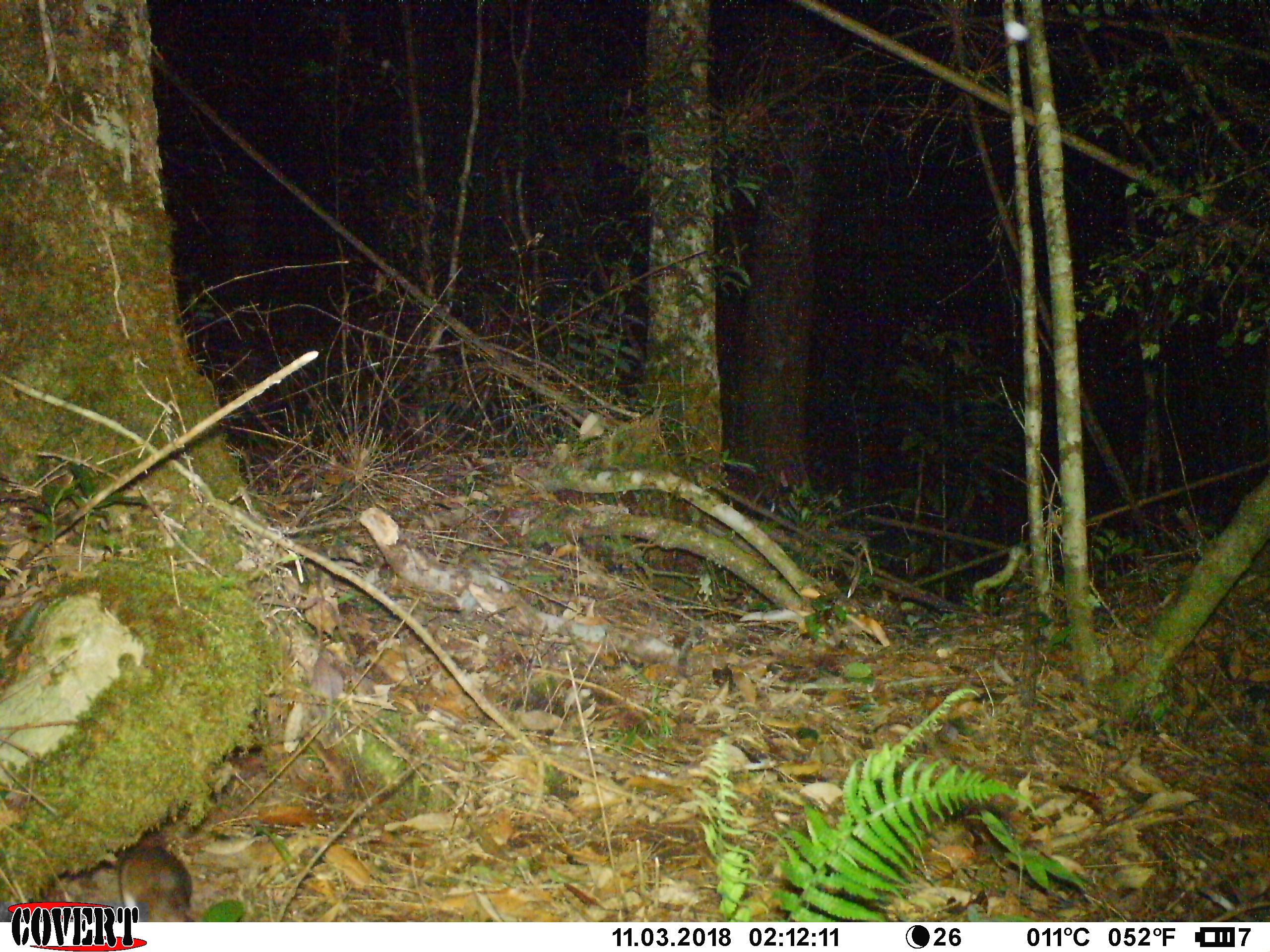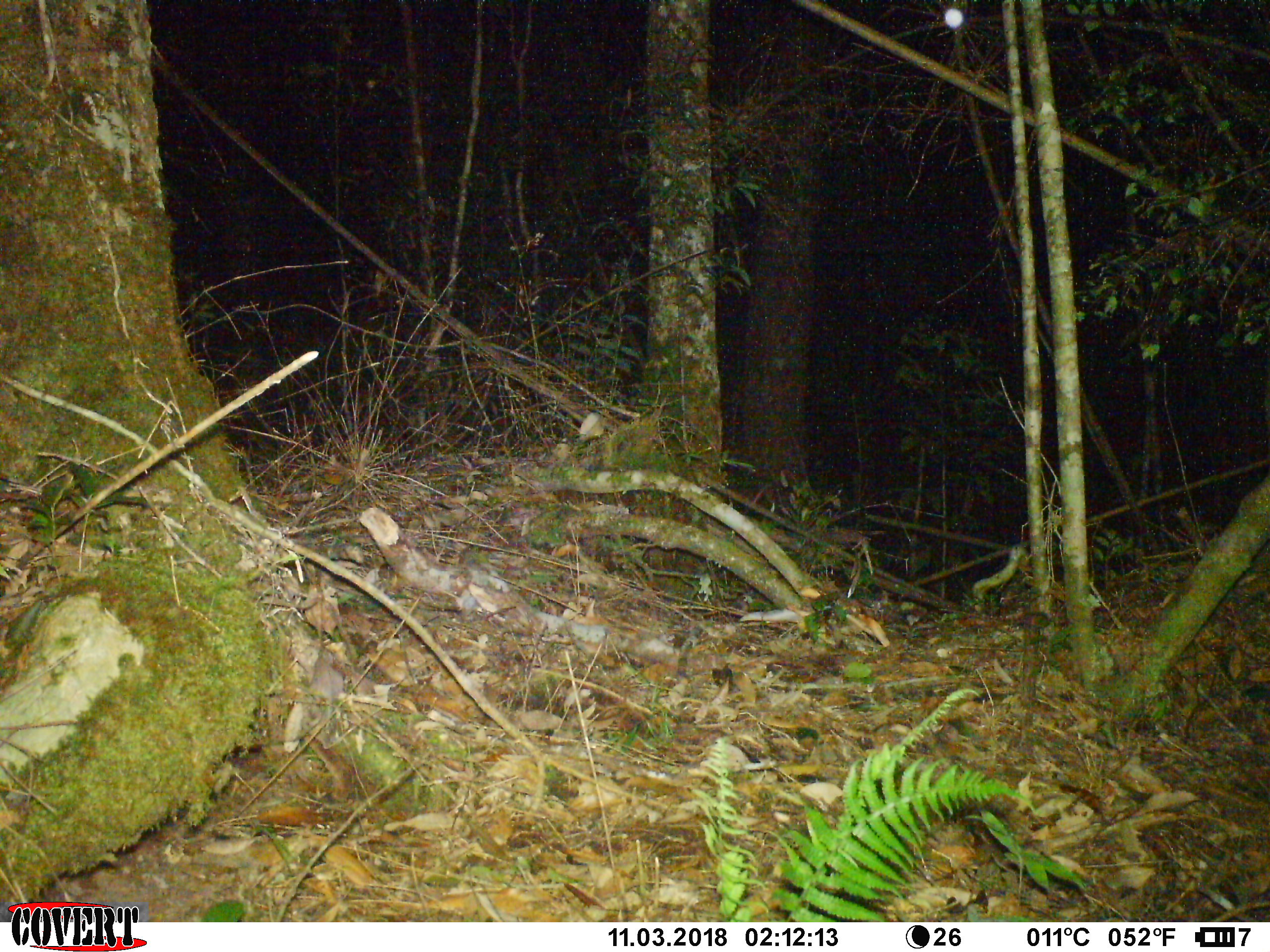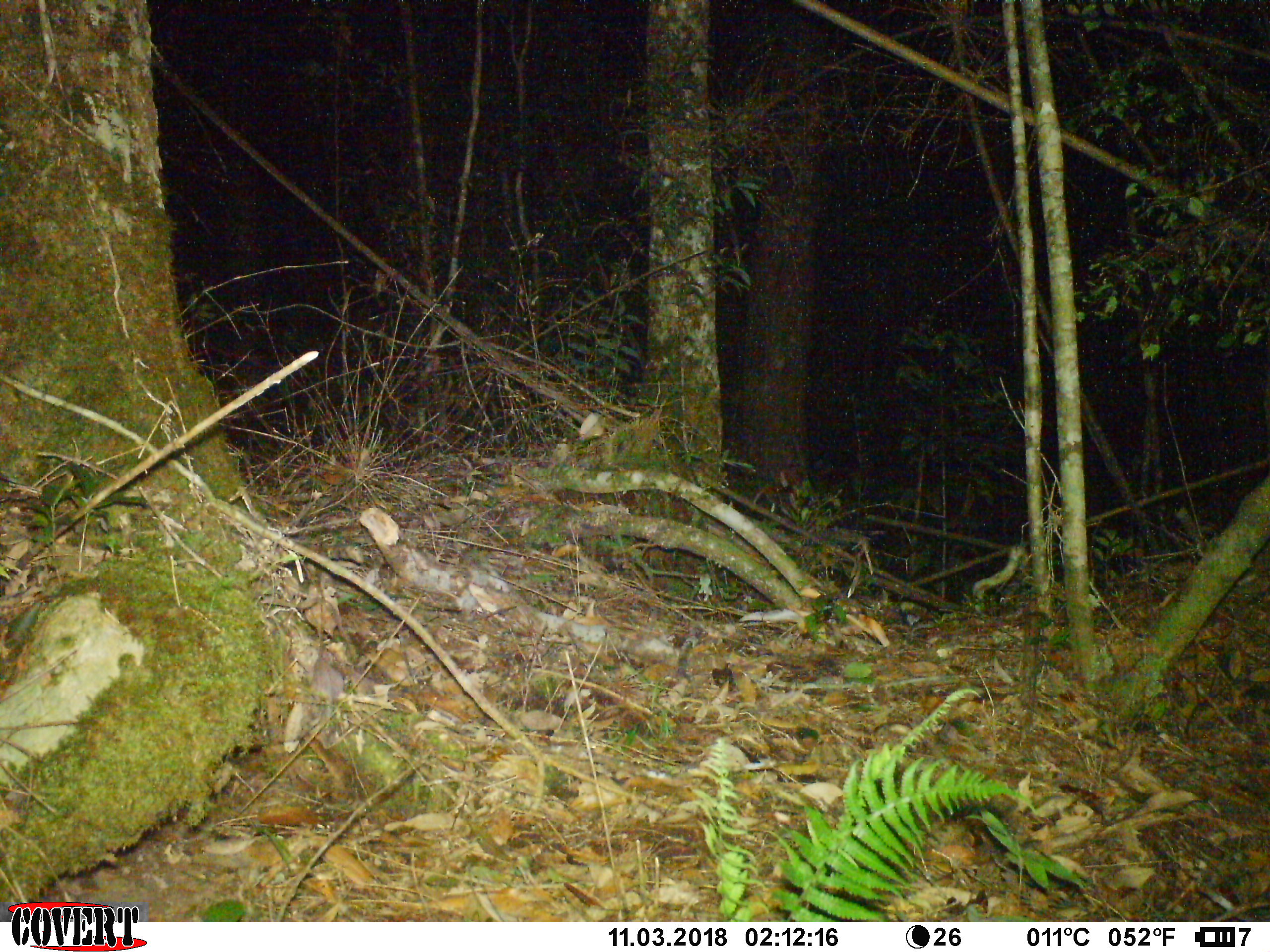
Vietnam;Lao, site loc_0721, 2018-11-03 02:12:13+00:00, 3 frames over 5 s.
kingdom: Animalia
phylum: Chordata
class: Mammalia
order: Rodentia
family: Muridae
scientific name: Muridae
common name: old-world mice and rats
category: unidentified murid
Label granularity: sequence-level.